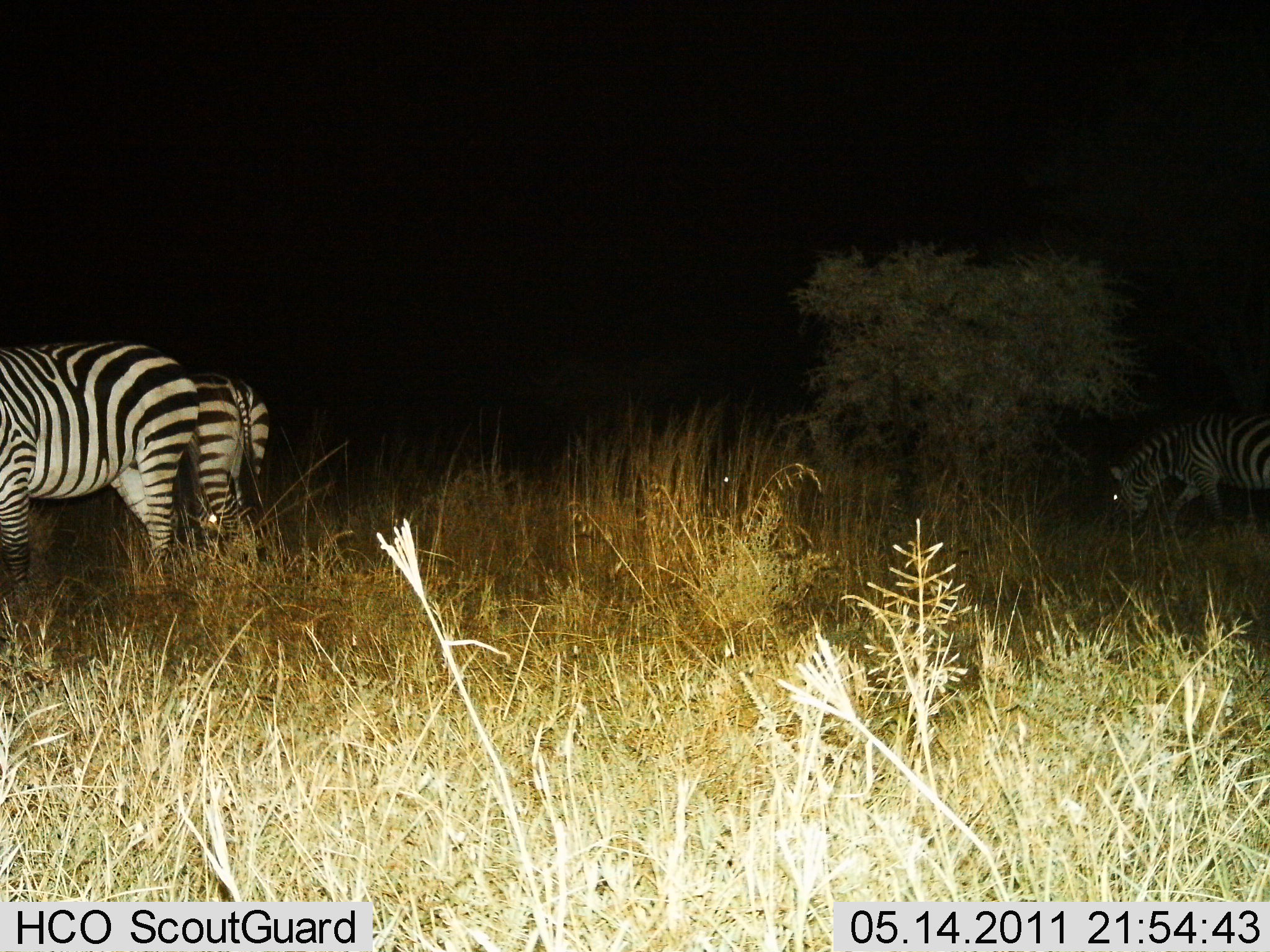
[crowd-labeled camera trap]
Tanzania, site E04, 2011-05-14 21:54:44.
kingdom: Animalia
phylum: Chordata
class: Mammalia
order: Perissodactyla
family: Equidae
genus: Equus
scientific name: Equus quagga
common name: plains zebra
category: zebra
Zebra (plains zebra) (Equus quagga), count 3. Behavior (volunteer vote fractions): standing 80%, resting 0%, moving 0%, interacting 0%. Young present (vote fraction): 0%. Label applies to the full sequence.